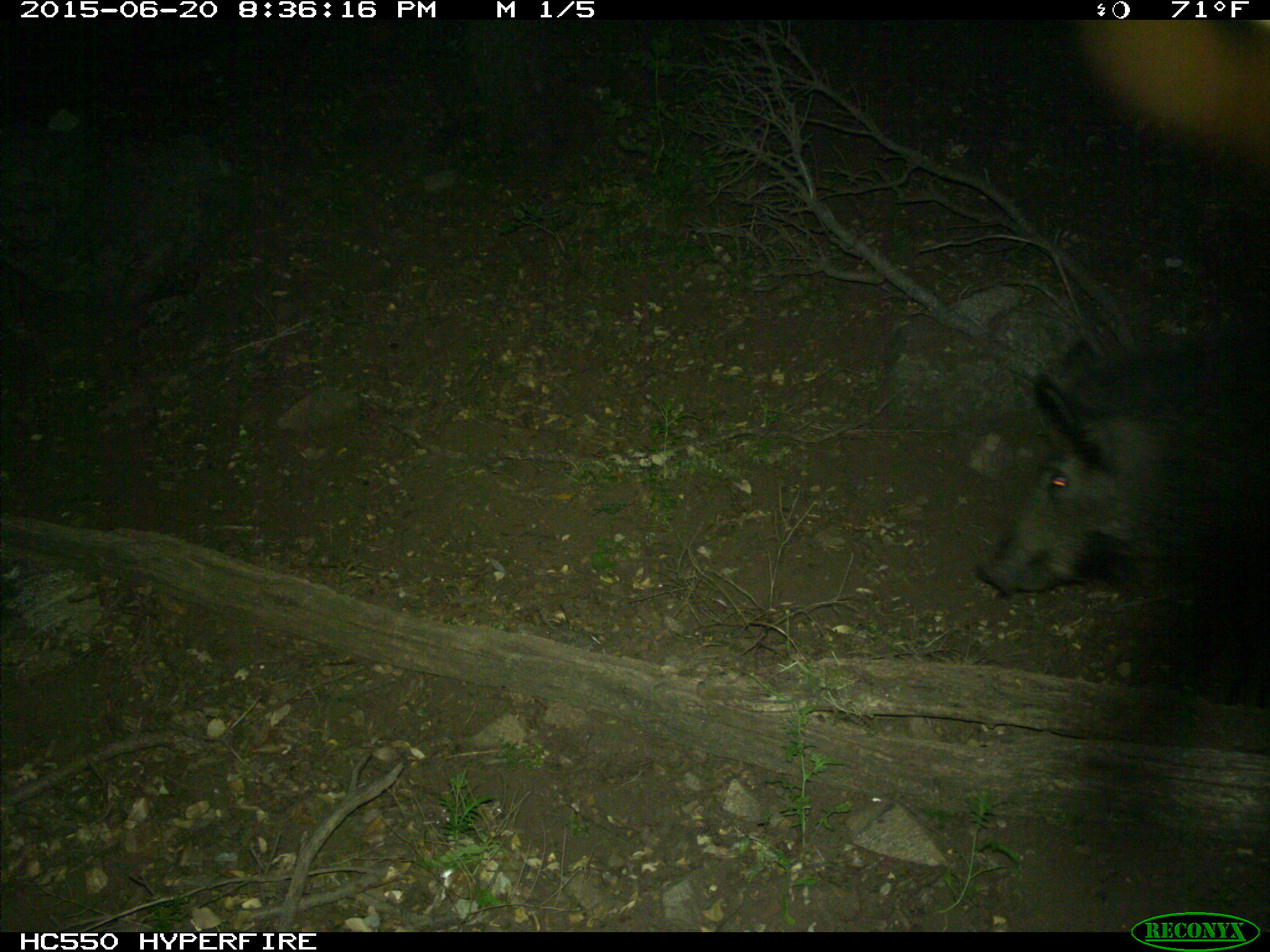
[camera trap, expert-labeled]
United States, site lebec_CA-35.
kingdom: Animalia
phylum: Chordata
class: Mammalia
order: Artiodactyla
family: Suidae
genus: Sus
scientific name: Sus scrofa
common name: wild boar